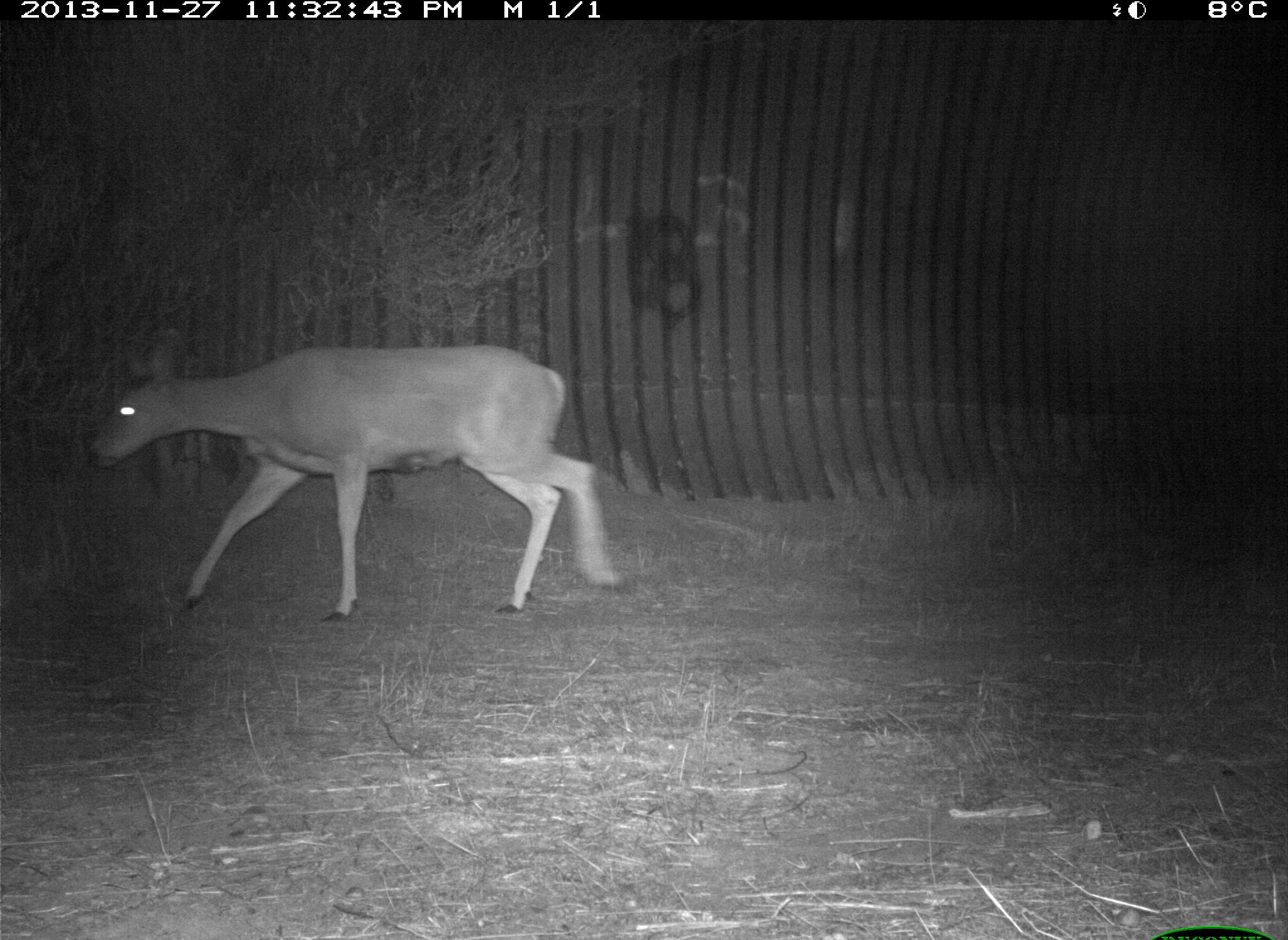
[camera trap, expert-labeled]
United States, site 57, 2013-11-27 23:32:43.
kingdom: Animalia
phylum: Chordata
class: Mammalia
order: Artiodactyla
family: Cervidae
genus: Odocoileus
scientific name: Odocoileus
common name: deer